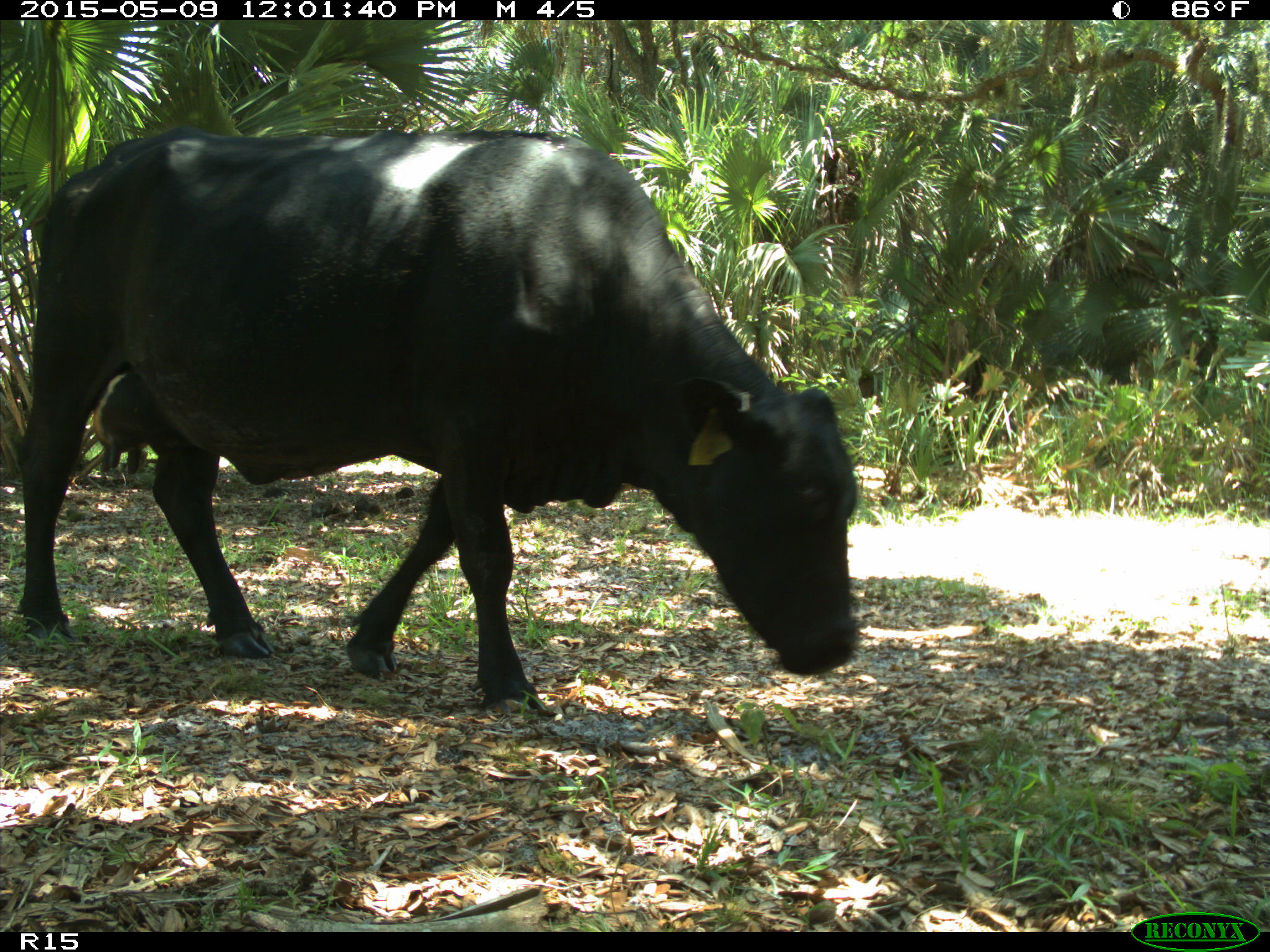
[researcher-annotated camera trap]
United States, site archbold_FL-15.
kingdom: Animalia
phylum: Chordata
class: Mammalia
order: Artiodactyla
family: Bovidae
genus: Bos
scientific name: Bos taurus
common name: domestic cow